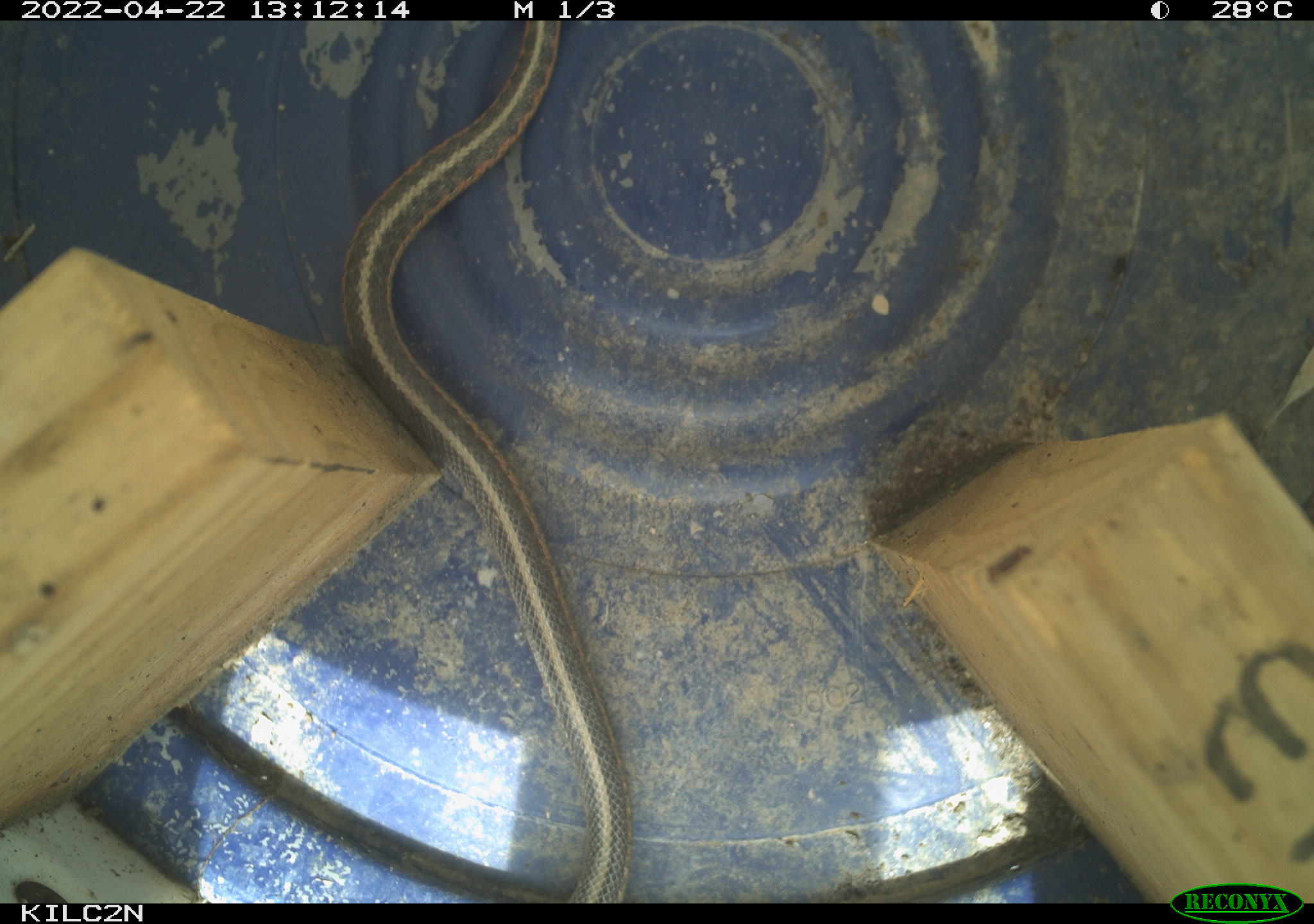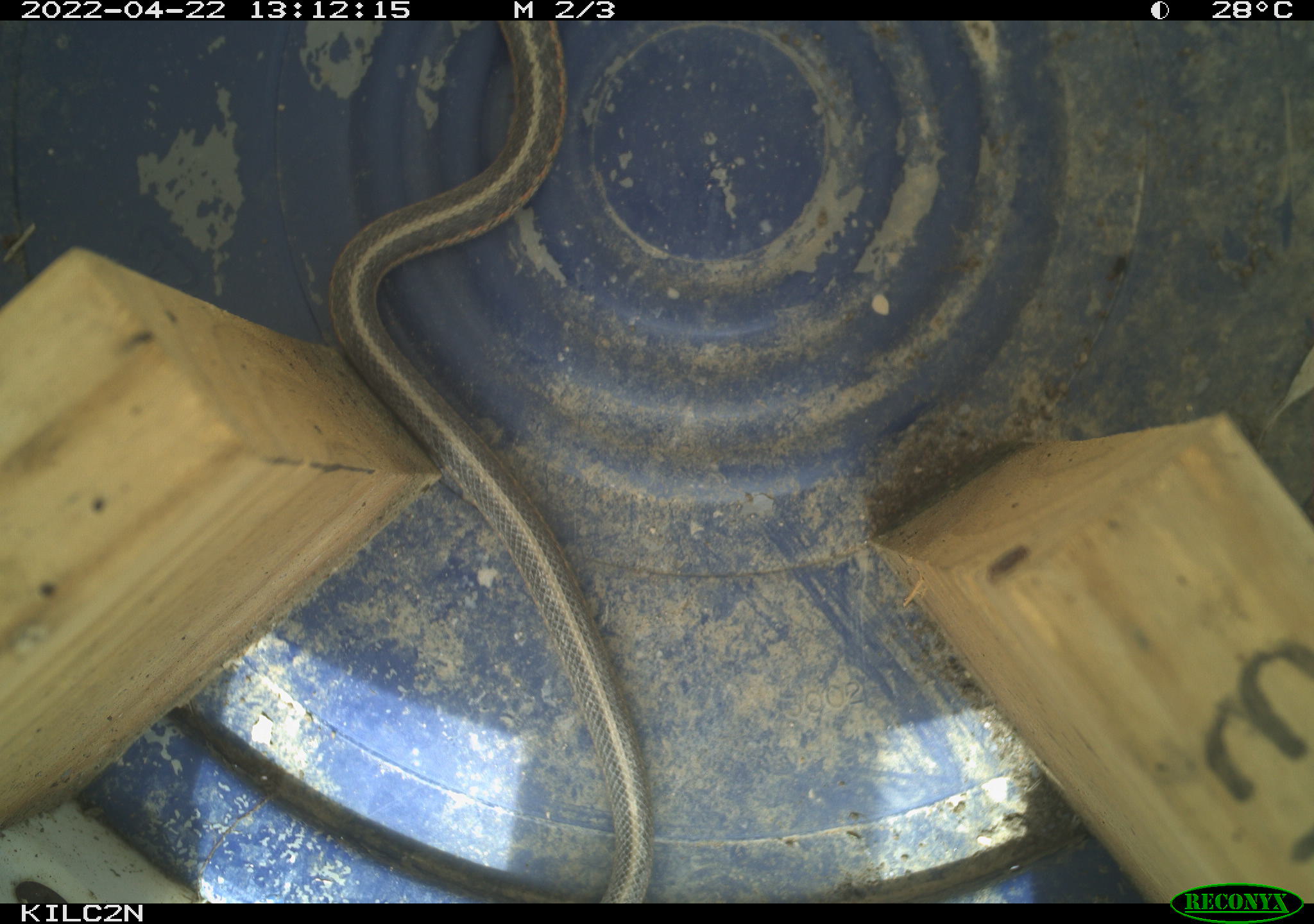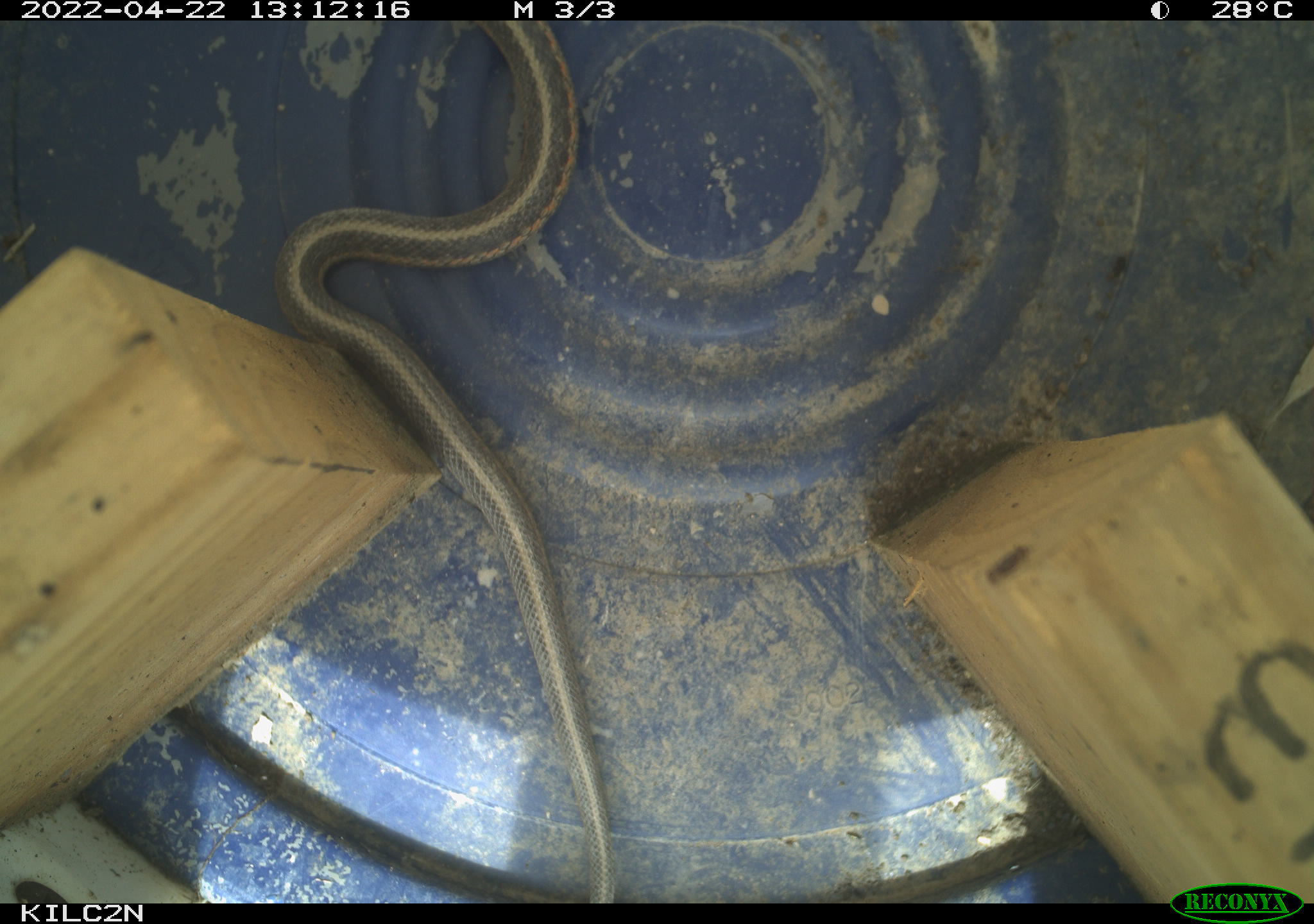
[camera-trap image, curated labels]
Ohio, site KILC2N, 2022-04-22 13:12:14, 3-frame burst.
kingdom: Animalia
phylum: Chordata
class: Reptilia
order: Squamata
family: Colubridae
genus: Thamnophis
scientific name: Thamnophis sirtalis sirtalis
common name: eastern gartersnake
Eastern gartersnake (Thamnophis sirtalis sirtalis).